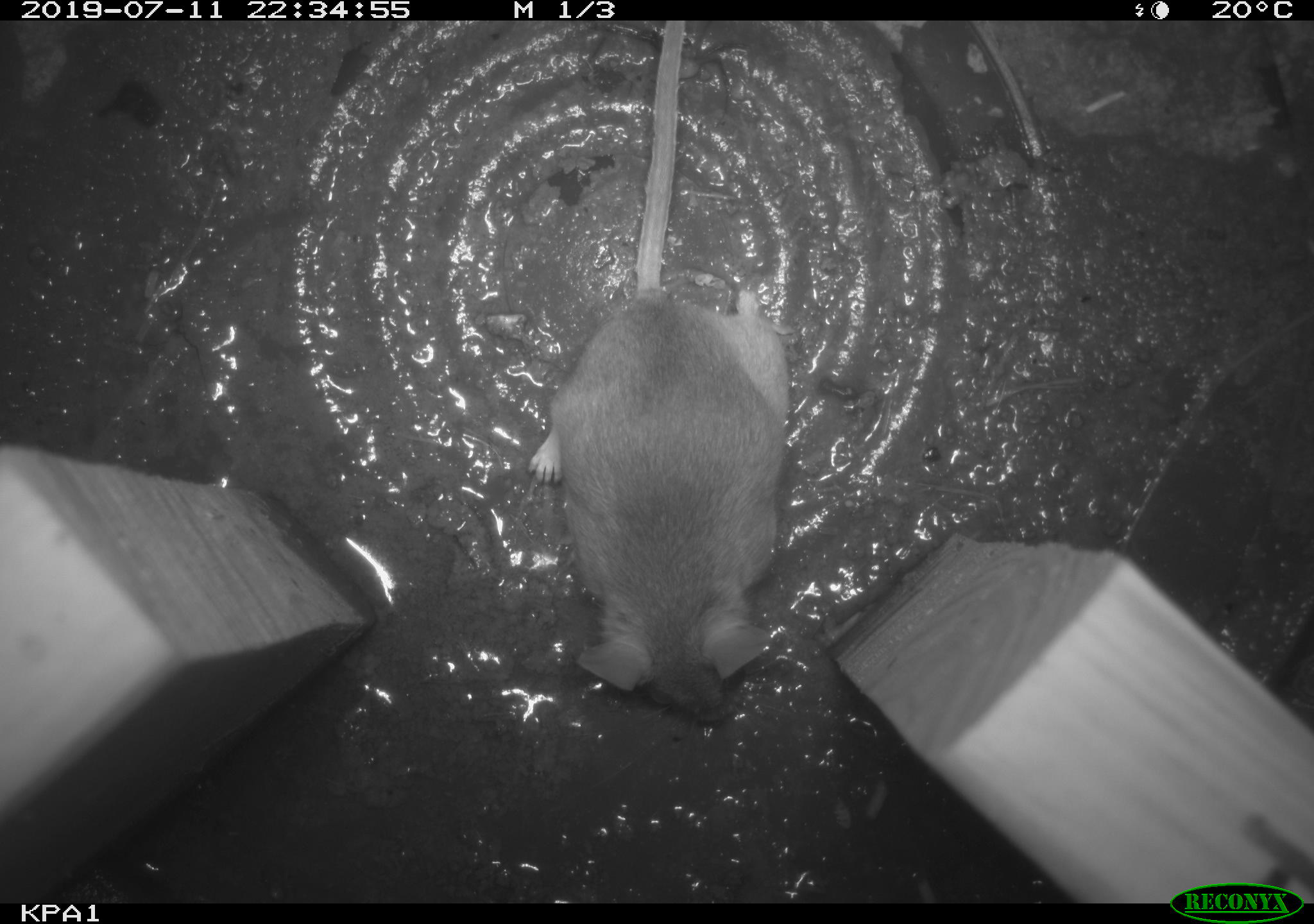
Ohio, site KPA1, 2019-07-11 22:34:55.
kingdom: Animalia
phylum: Chordata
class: Mammalia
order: Rodentia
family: Cricetidae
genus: Peromyscus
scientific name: Peromyscus leucopus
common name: white-footed mouse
White-footed mouse (Peromyscus leucopus).